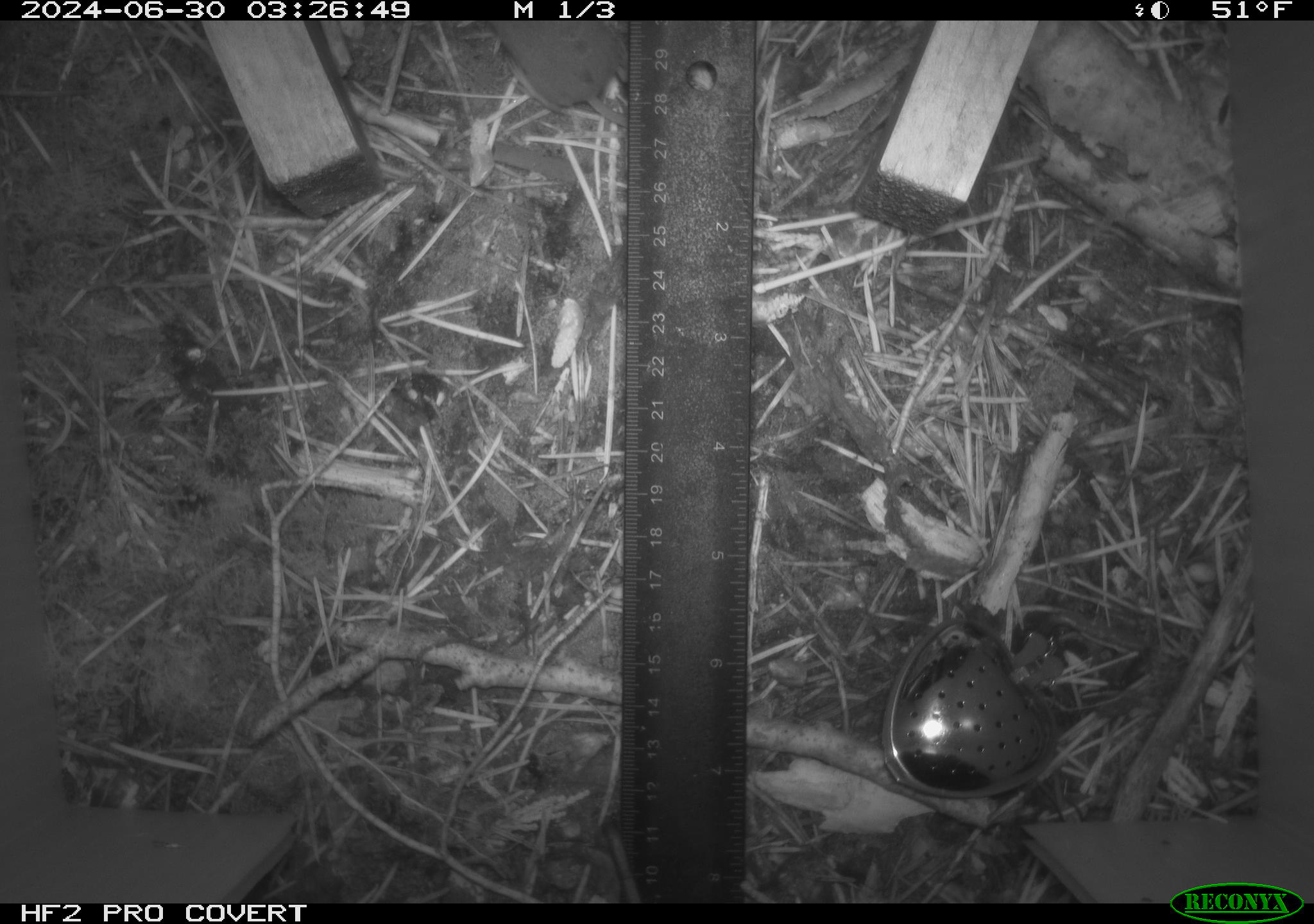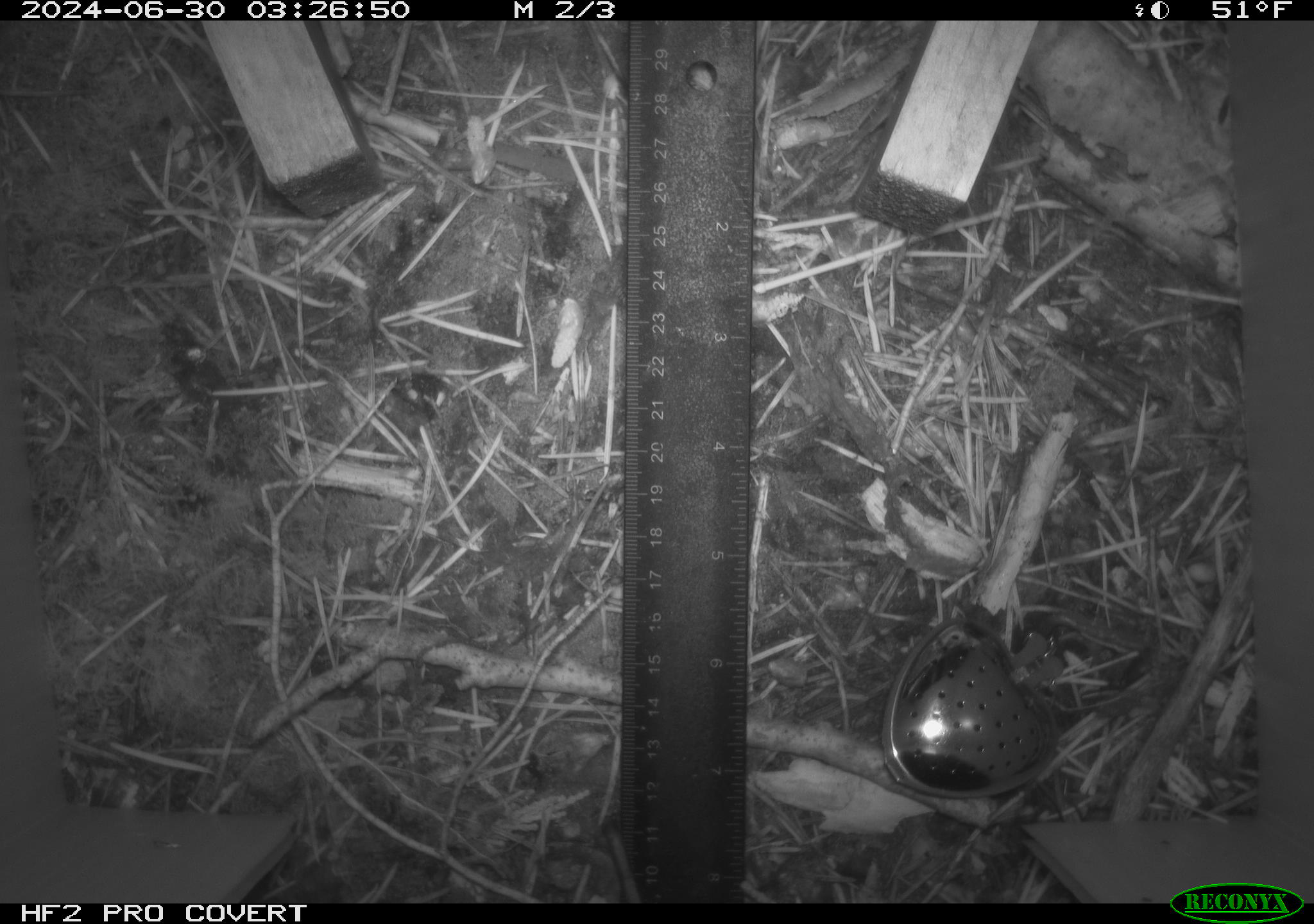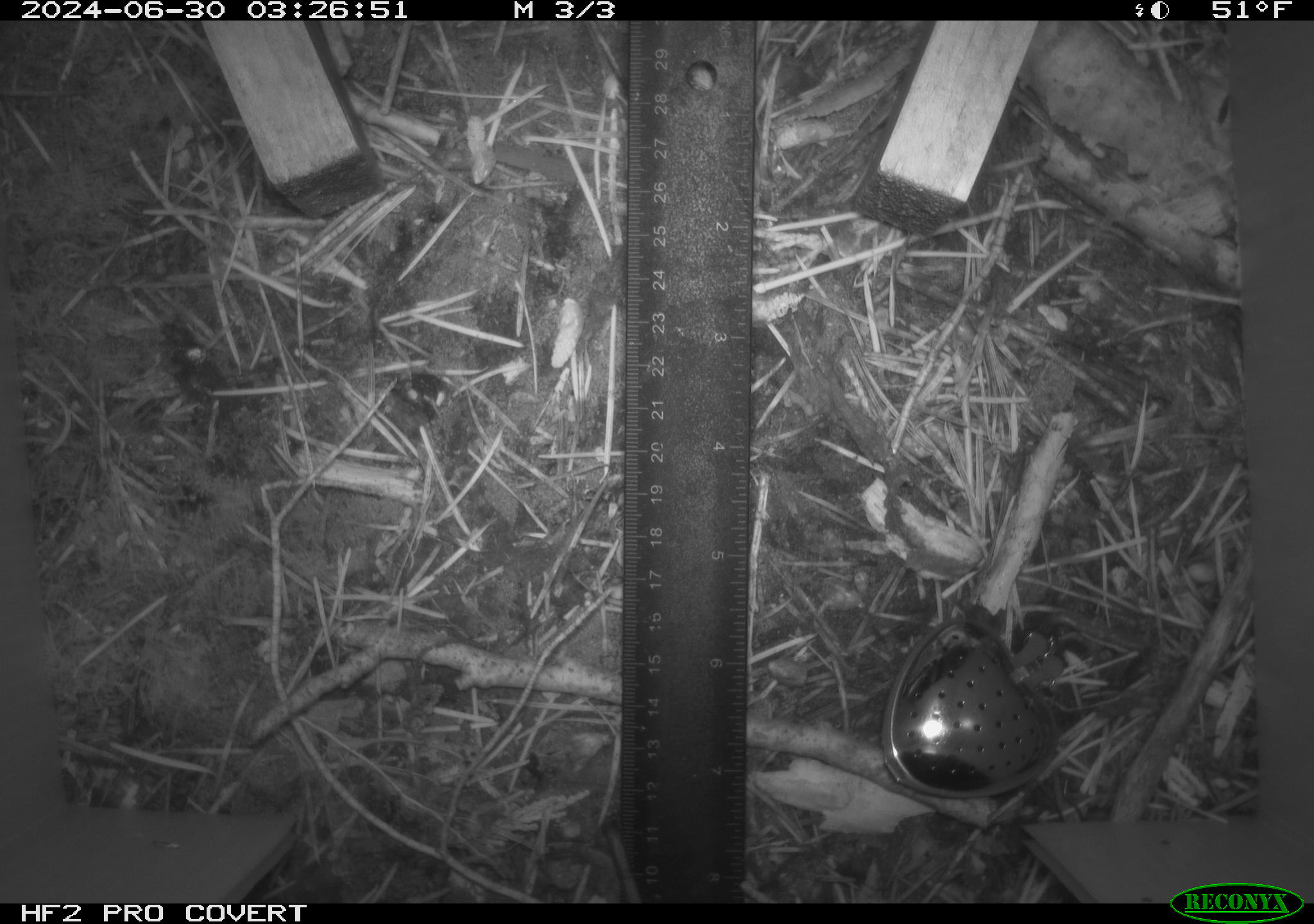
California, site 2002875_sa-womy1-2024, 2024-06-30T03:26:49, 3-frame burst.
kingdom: Animalia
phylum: Chordata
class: Mammalia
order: Eulipotyphla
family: Soricidae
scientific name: Soricidae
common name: shrews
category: soricidae family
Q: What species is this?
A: Soricidae family (shrews) (Soricidae).